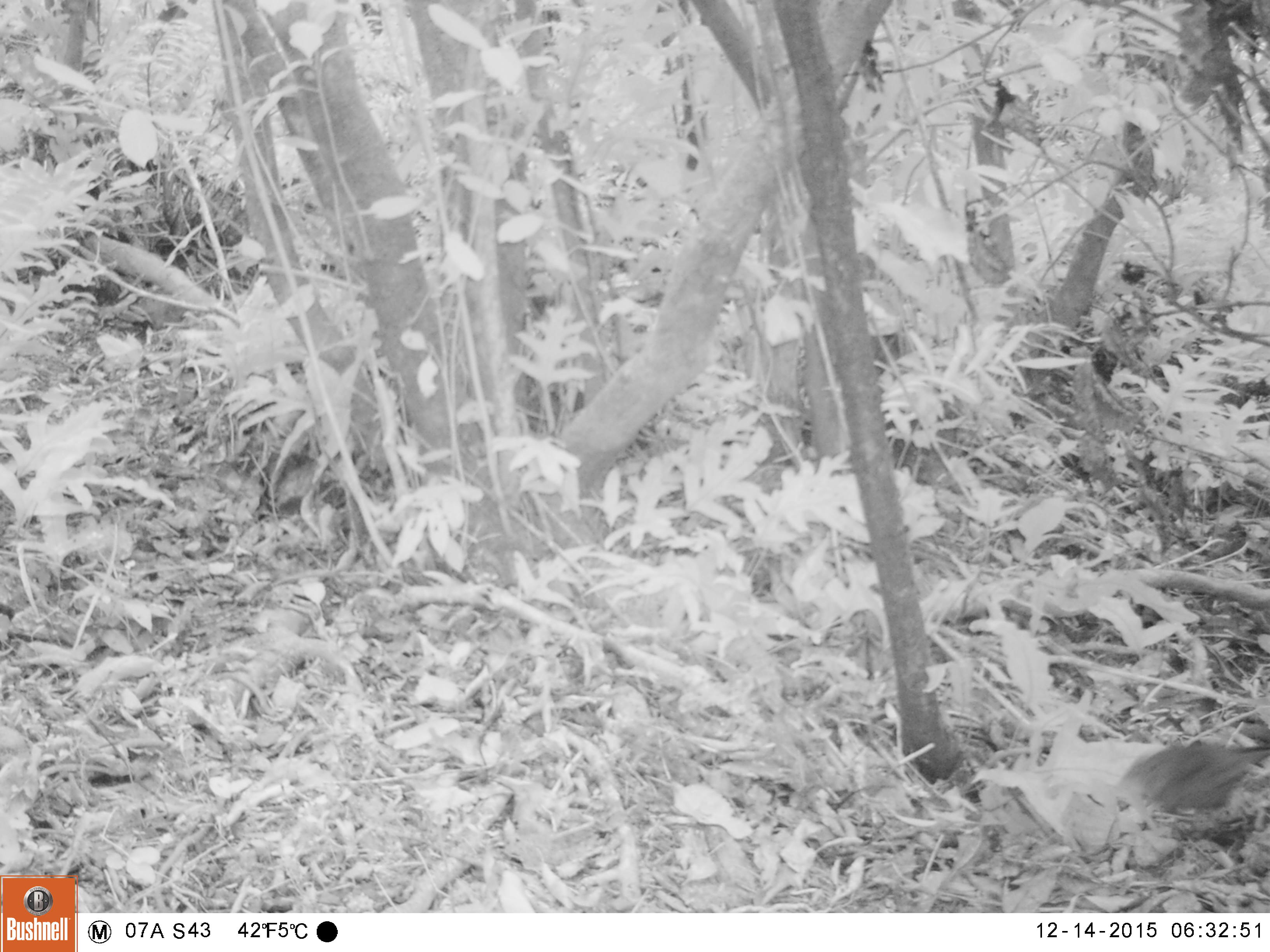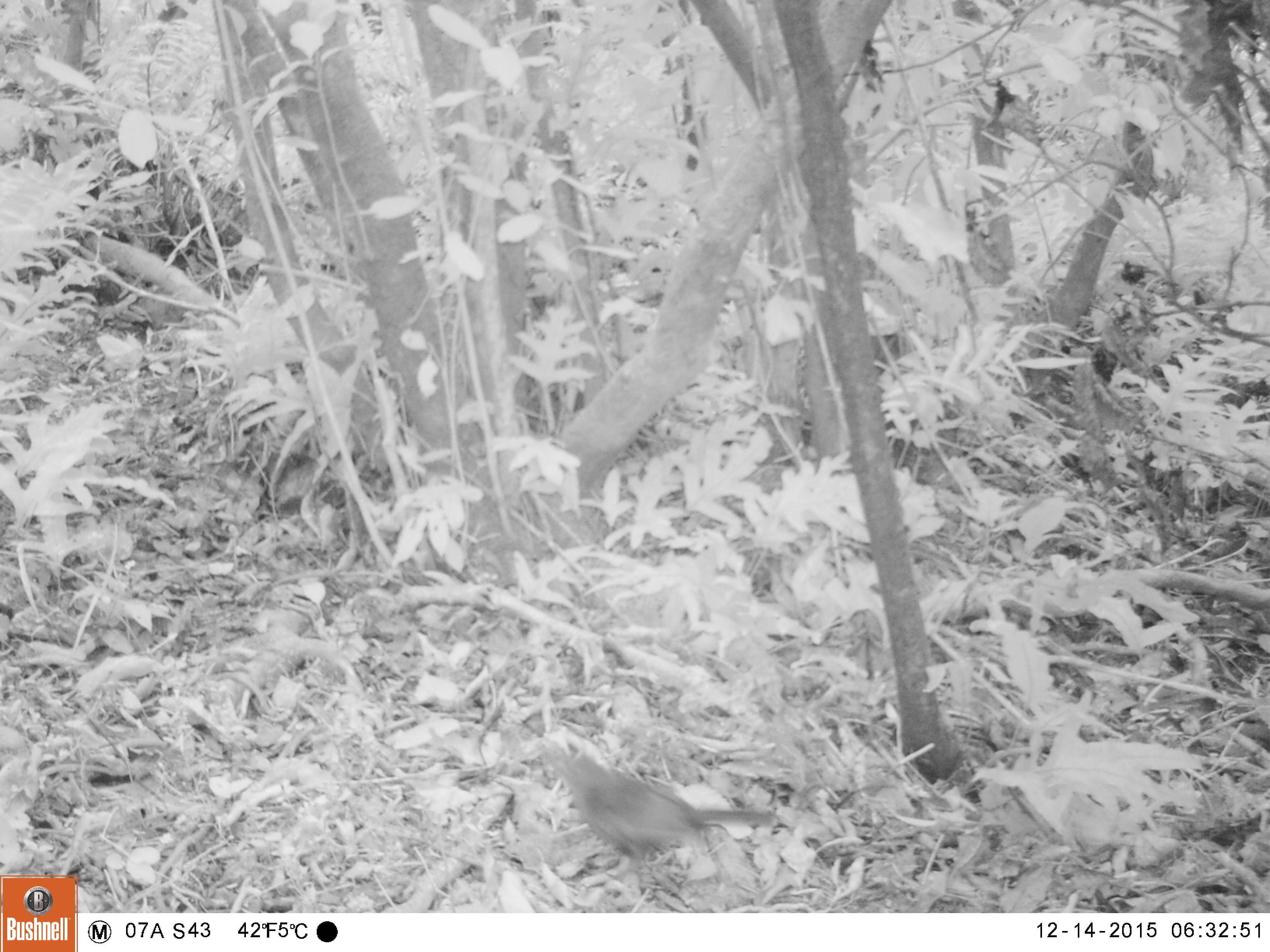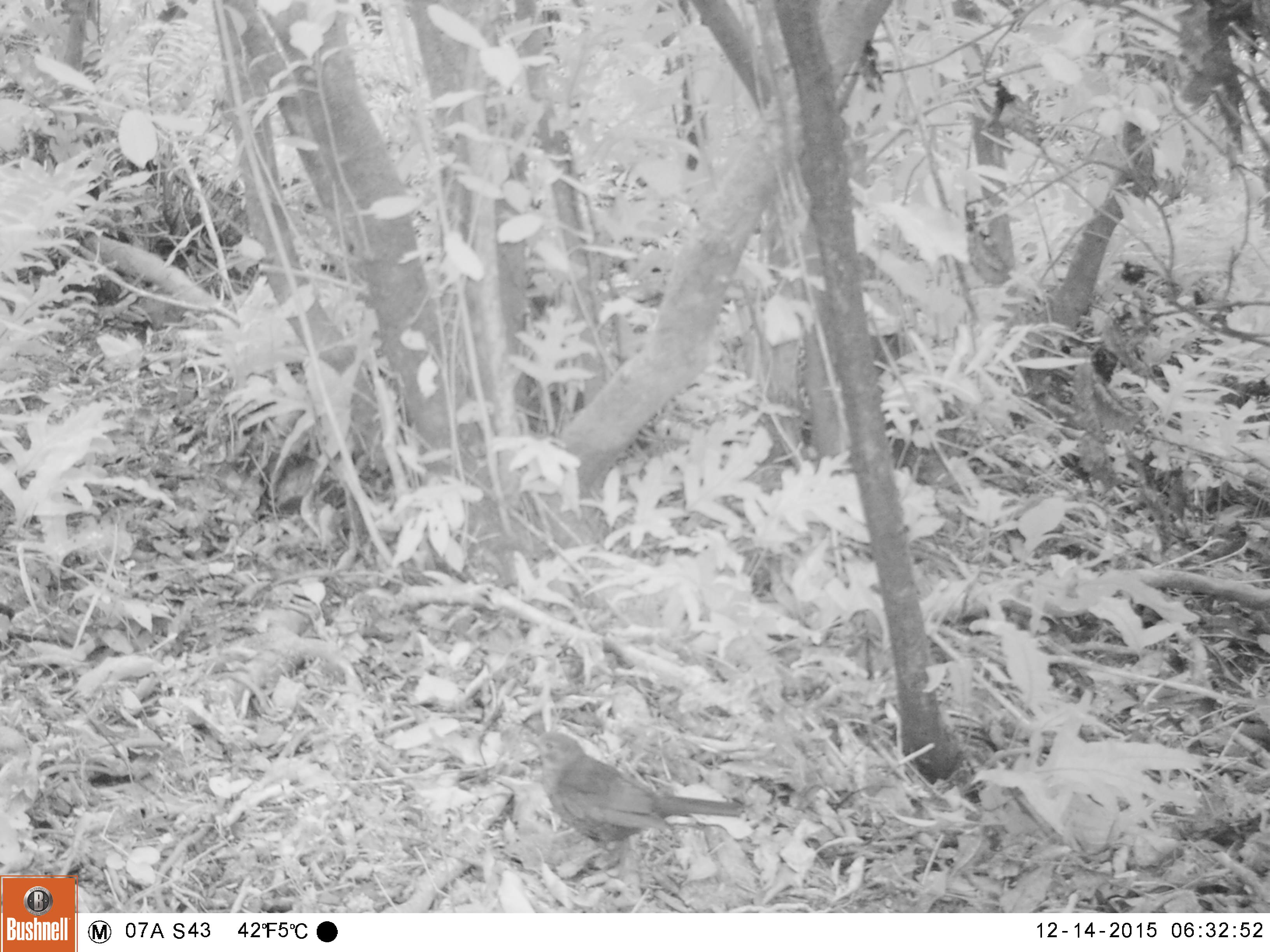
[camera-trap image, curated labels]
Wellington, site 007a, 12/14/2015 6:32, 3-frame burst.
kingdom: Animalia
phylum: Chordata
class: Aves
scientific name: Aves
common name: bird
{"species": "bird (Aves)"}